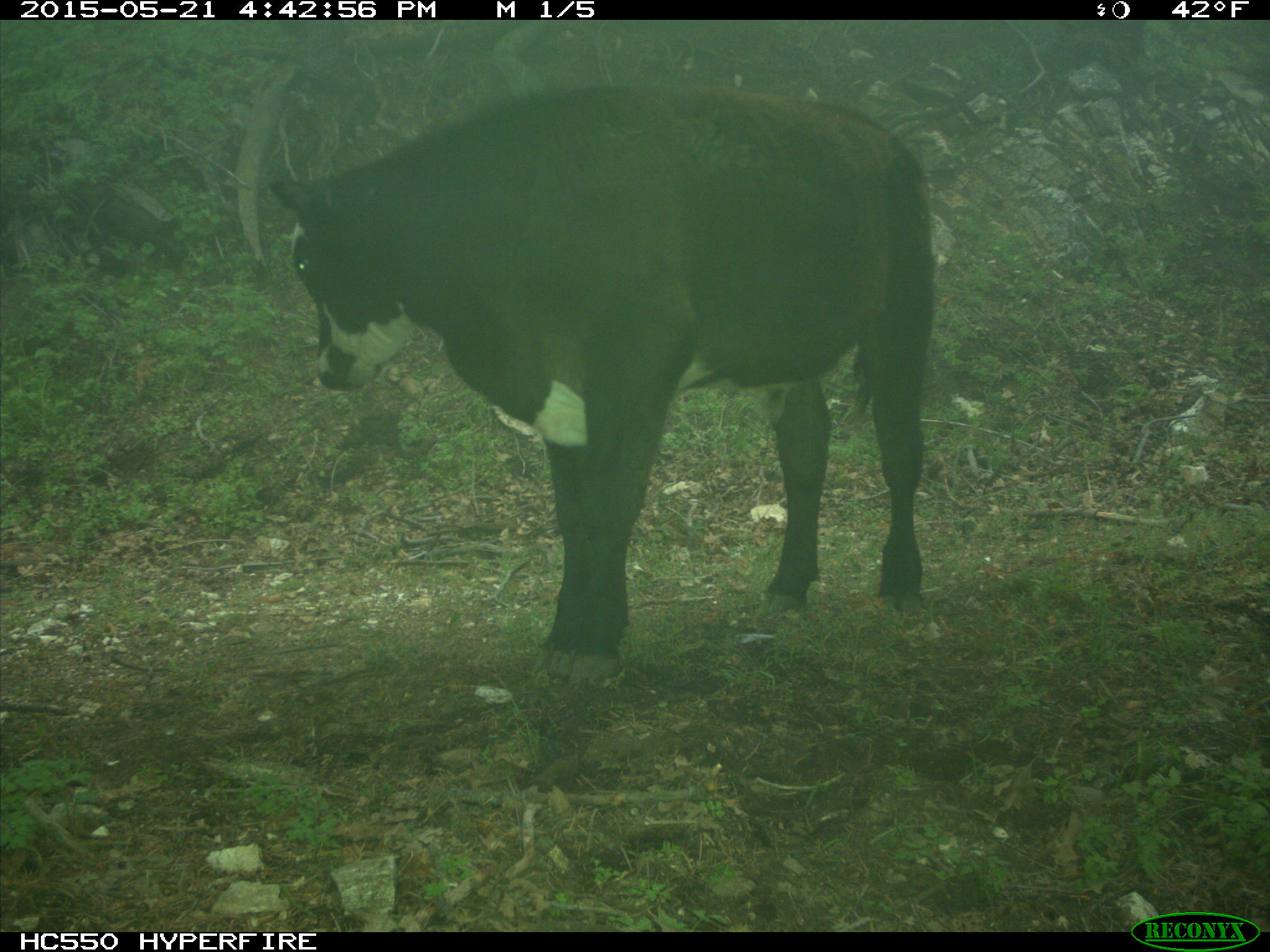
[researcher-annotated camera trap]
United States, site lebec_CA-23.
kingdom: Animalia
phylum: Chordata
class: Mammalia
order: Artiodactyla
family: Bovidae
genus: Bos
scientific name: Bos taurus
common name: domestic cow